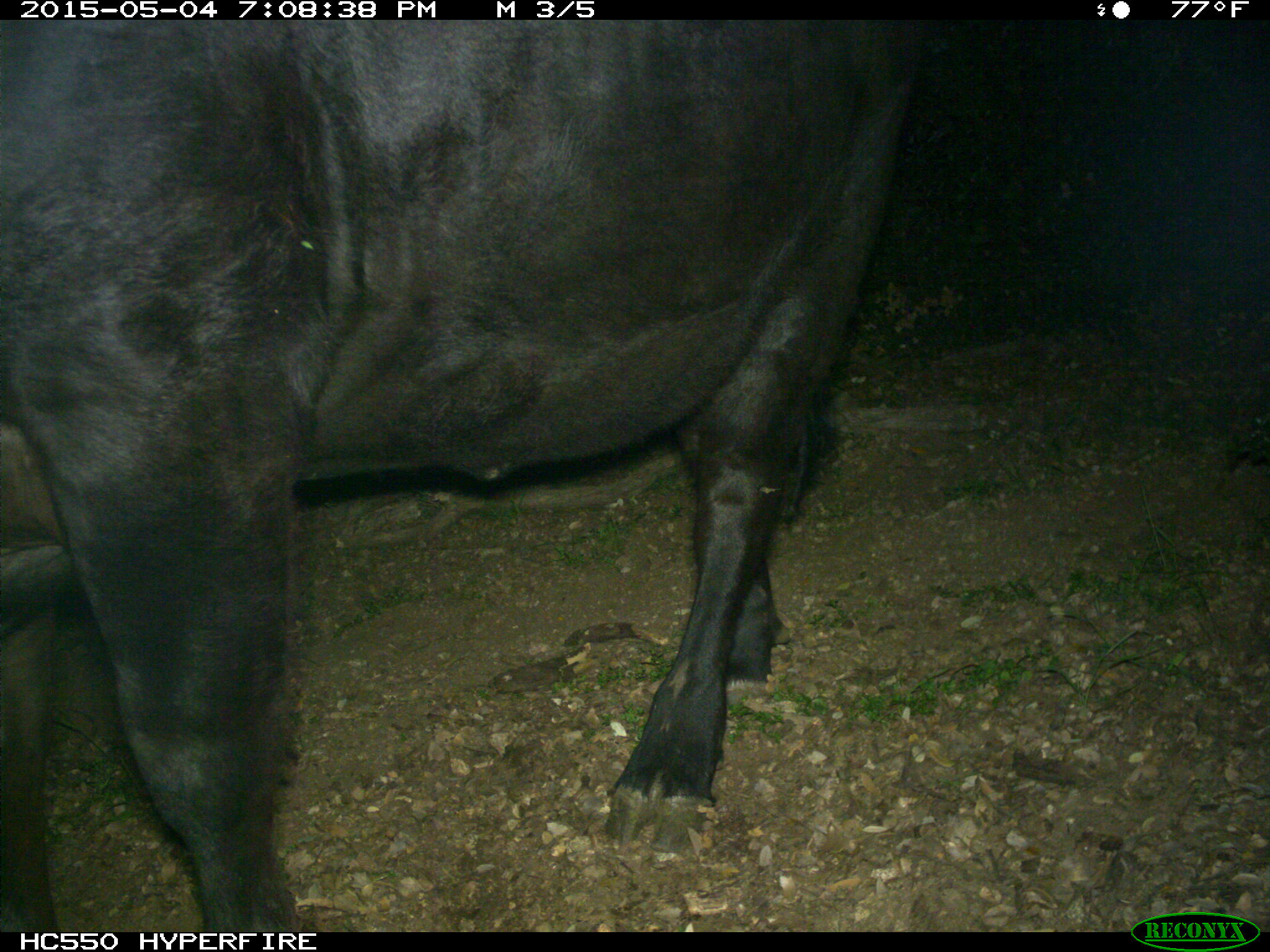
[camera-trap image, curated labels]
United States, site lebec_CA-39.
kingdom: Animalia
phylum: Chordata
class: Mammalia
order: Artiodactyla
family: Bovidae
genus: Bos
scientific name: Bos taurus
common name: domestic cow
Bos taurus (domestic cow).